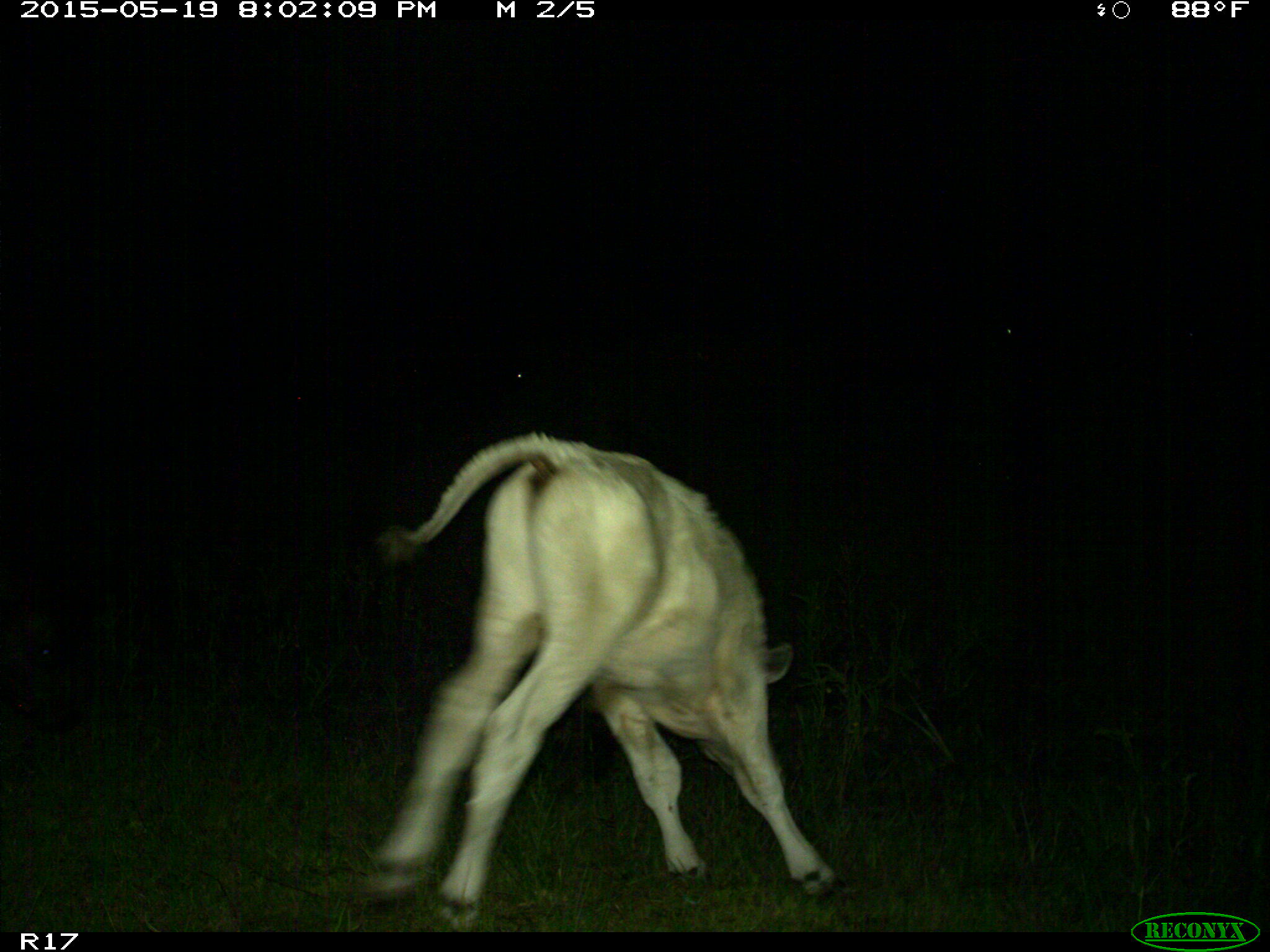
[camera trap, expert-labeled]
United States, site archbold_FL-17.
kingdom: Animalia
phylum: Chordata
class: Mammalia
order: Artiodactyla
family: Bovidae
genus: Bos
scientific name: Bos taurus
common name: domestic cow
Bos taurus (domestic cow).